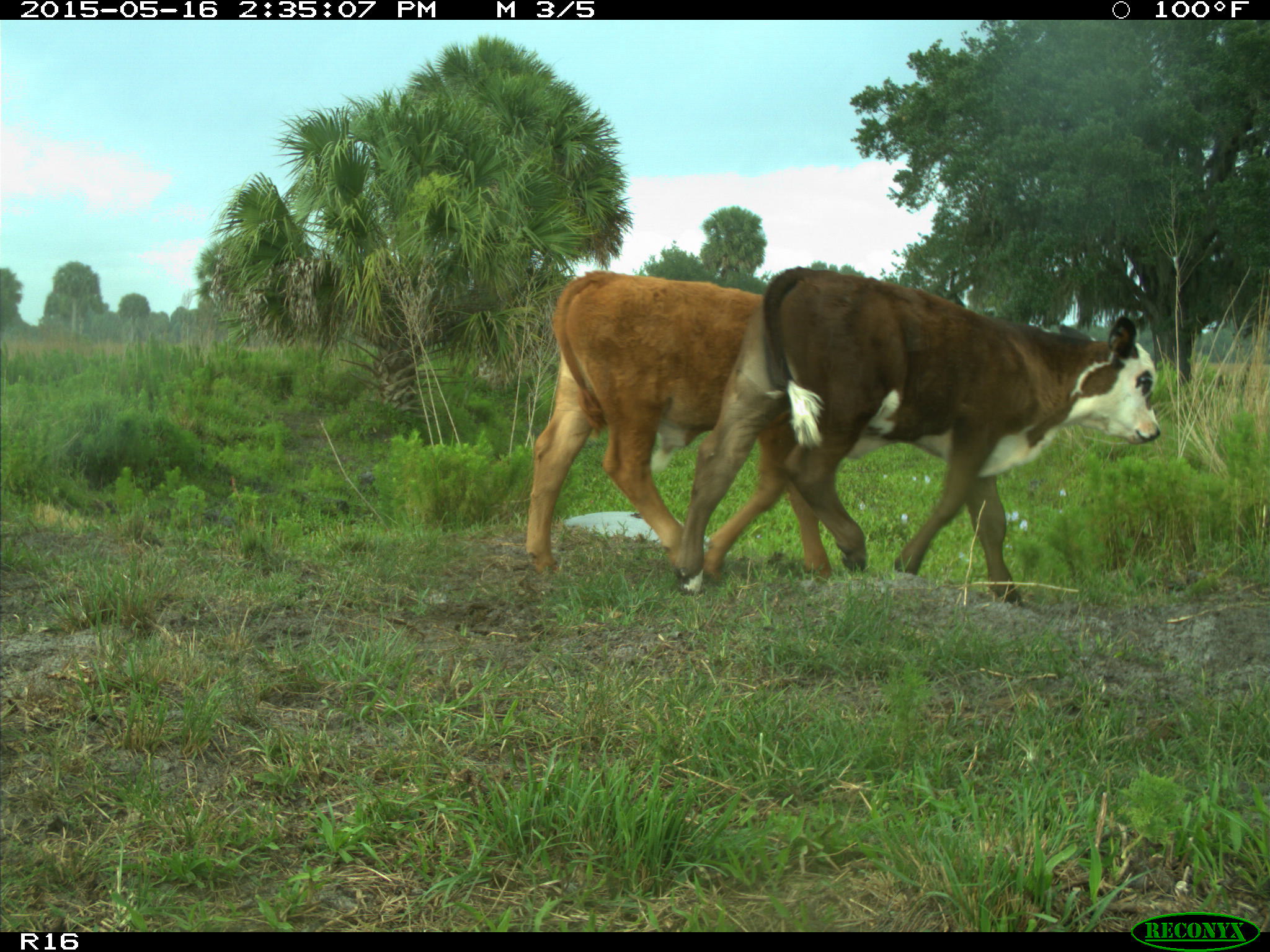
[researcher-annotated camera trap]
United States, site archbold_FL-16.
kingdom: Animalia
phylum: Chordata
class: Mammalia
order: Artiodactyla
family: Bovidae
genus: Bos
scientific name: Bos taurus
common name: domestic cow